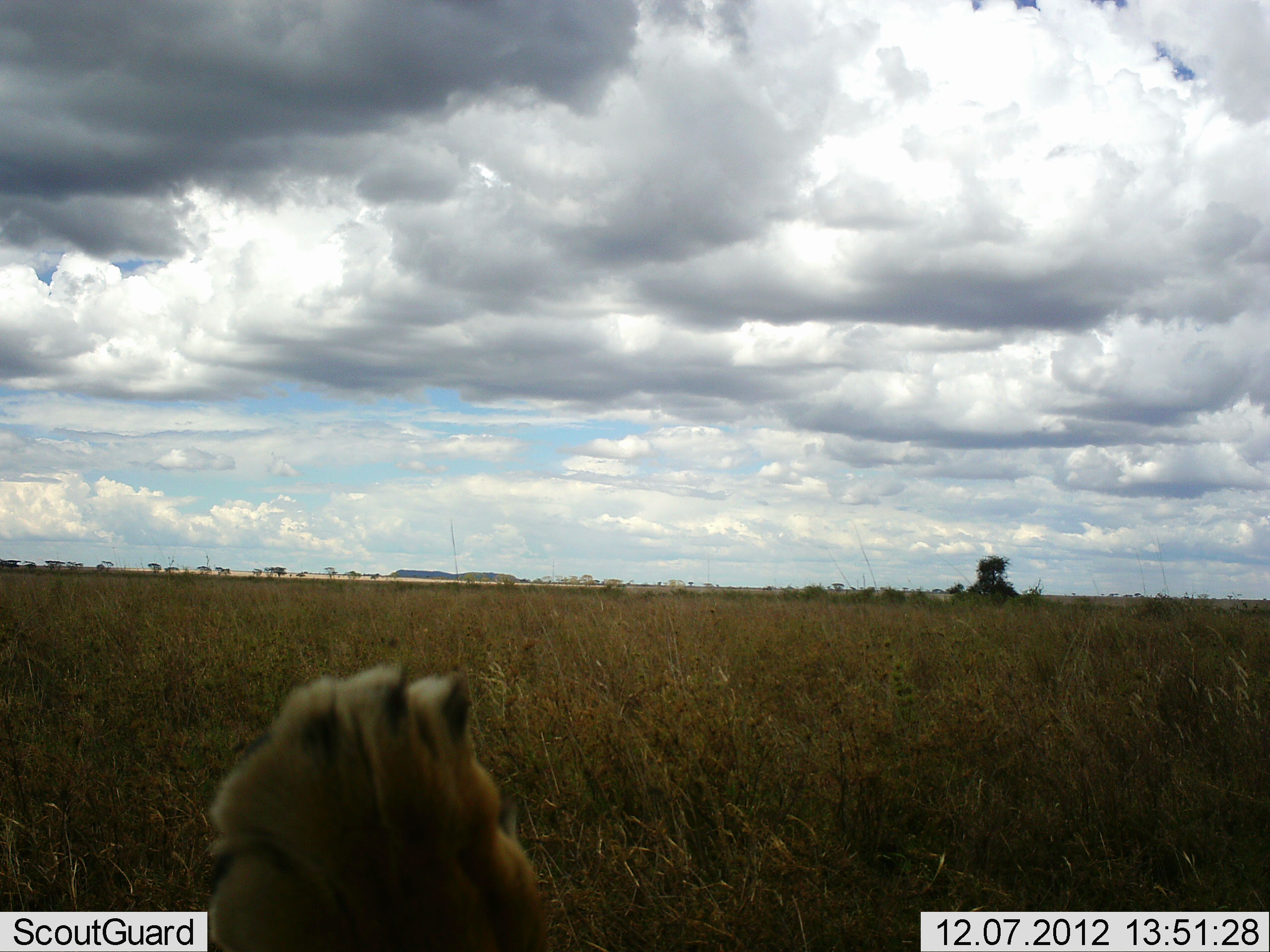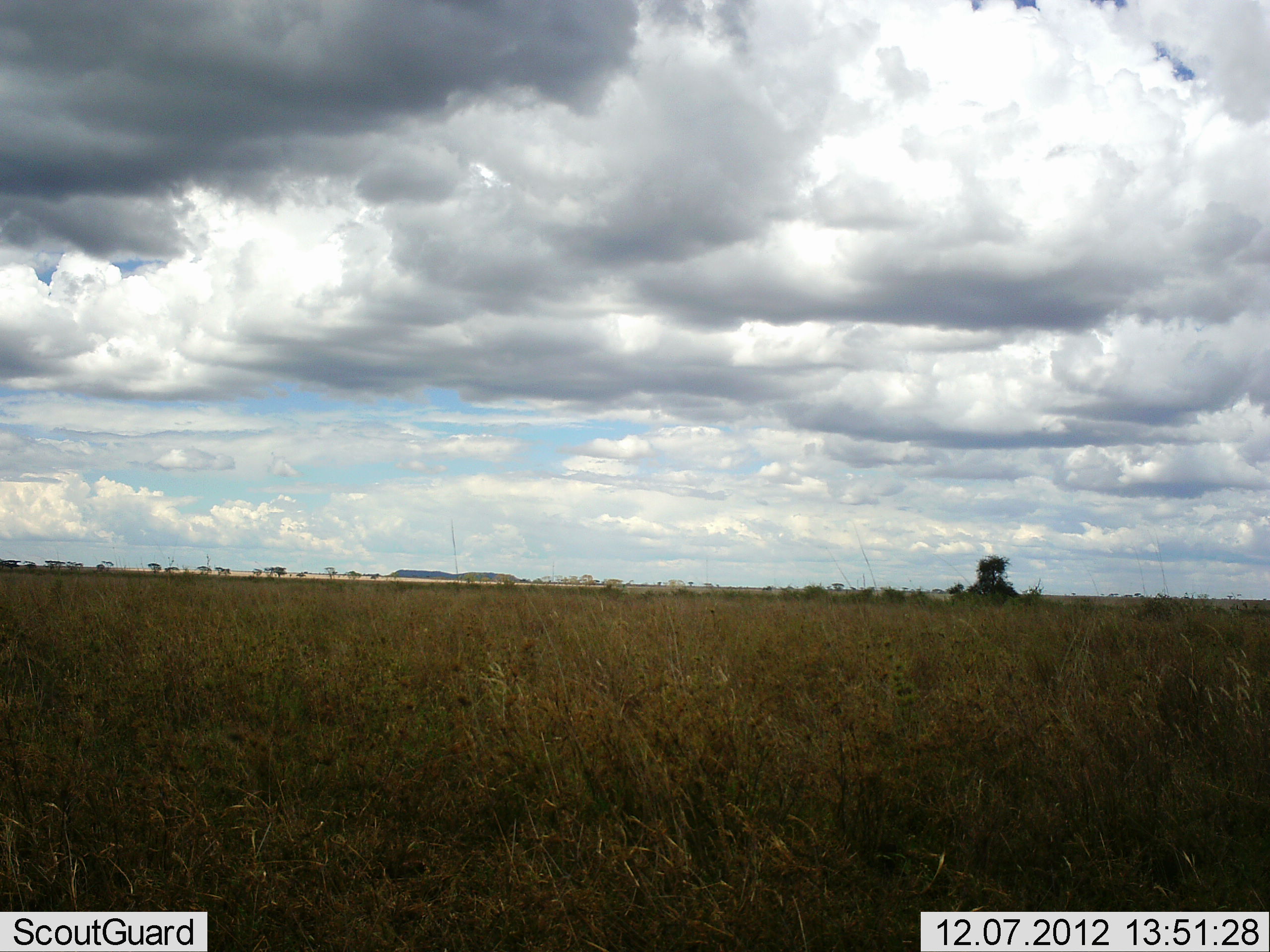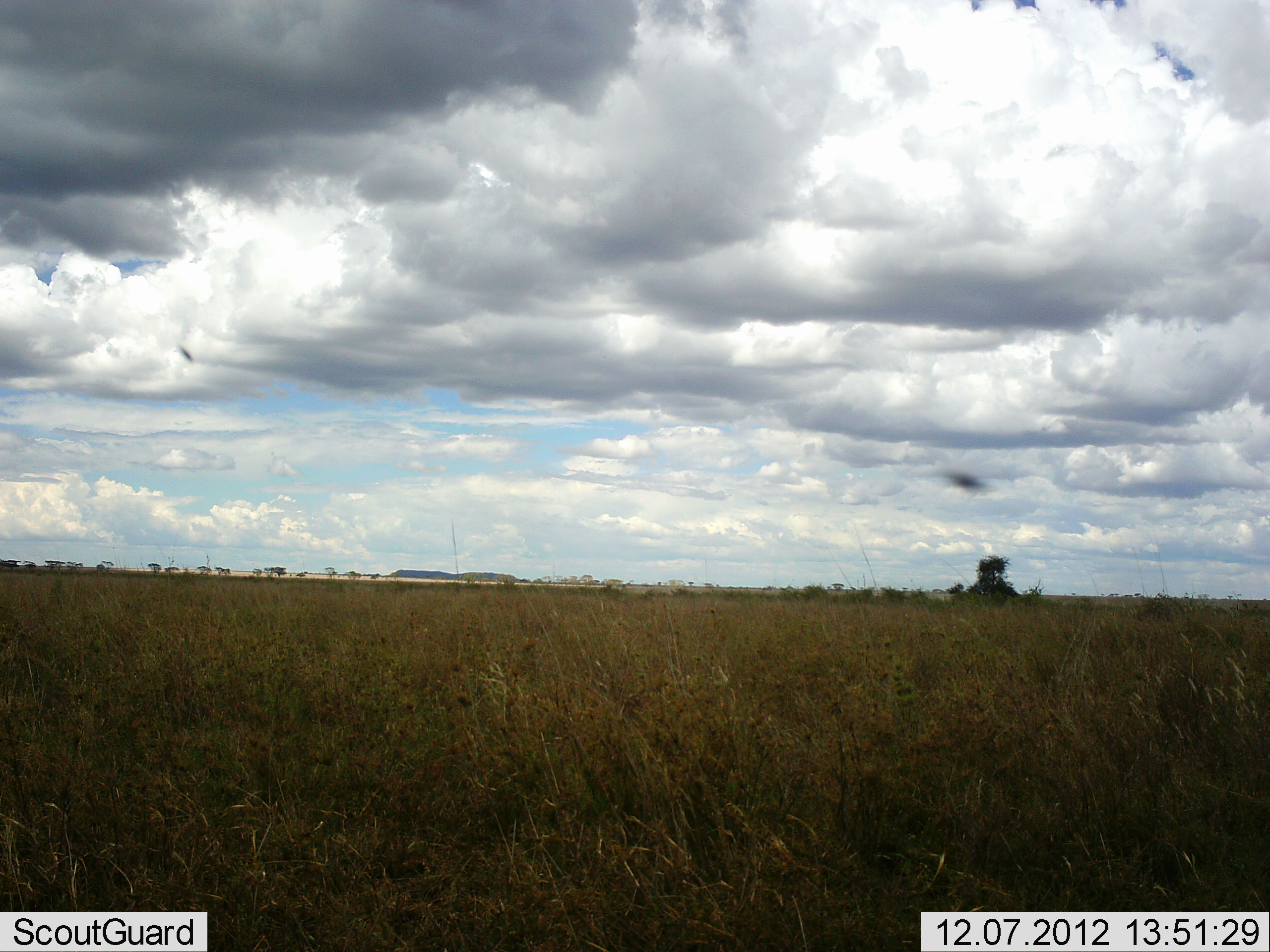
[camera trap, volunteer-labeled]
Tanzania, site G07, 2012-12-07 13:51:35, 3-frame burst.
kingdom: Animalia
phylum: Chordata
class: Mammalia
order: Carnivora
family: Felidae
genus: Panthera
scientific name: Panthera leo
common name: lion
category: lionfemale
Lionfemale (lion) (Panthera leo), count 1. Behavior (volunteer vote fractions): standing 0%, resting 100%, moving 0%, interacting 0%. Young present (vote fraction): 0%. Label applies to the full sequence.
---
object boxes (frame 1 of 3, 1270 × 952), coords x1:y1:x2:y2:
animal: 201:663:555:952